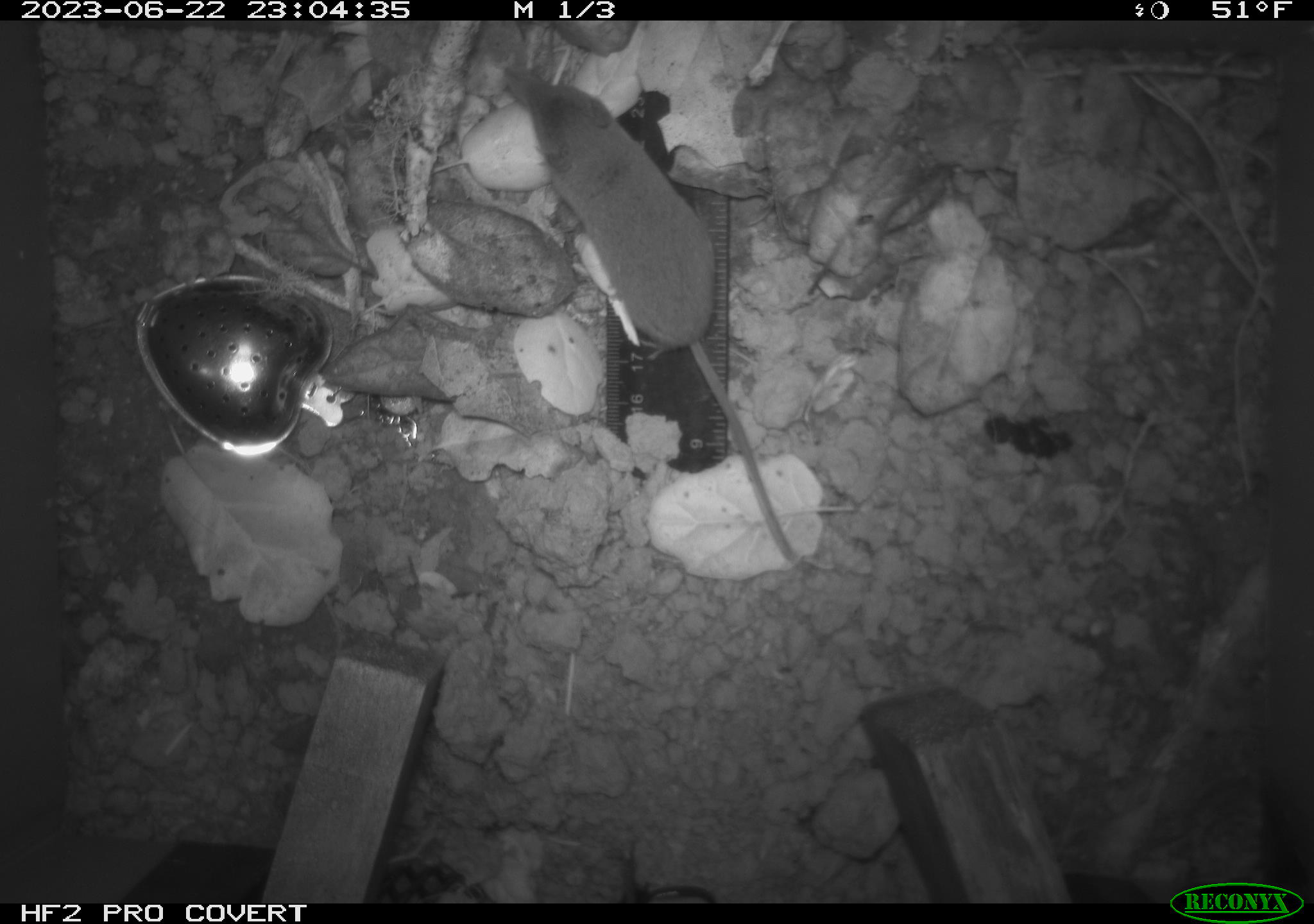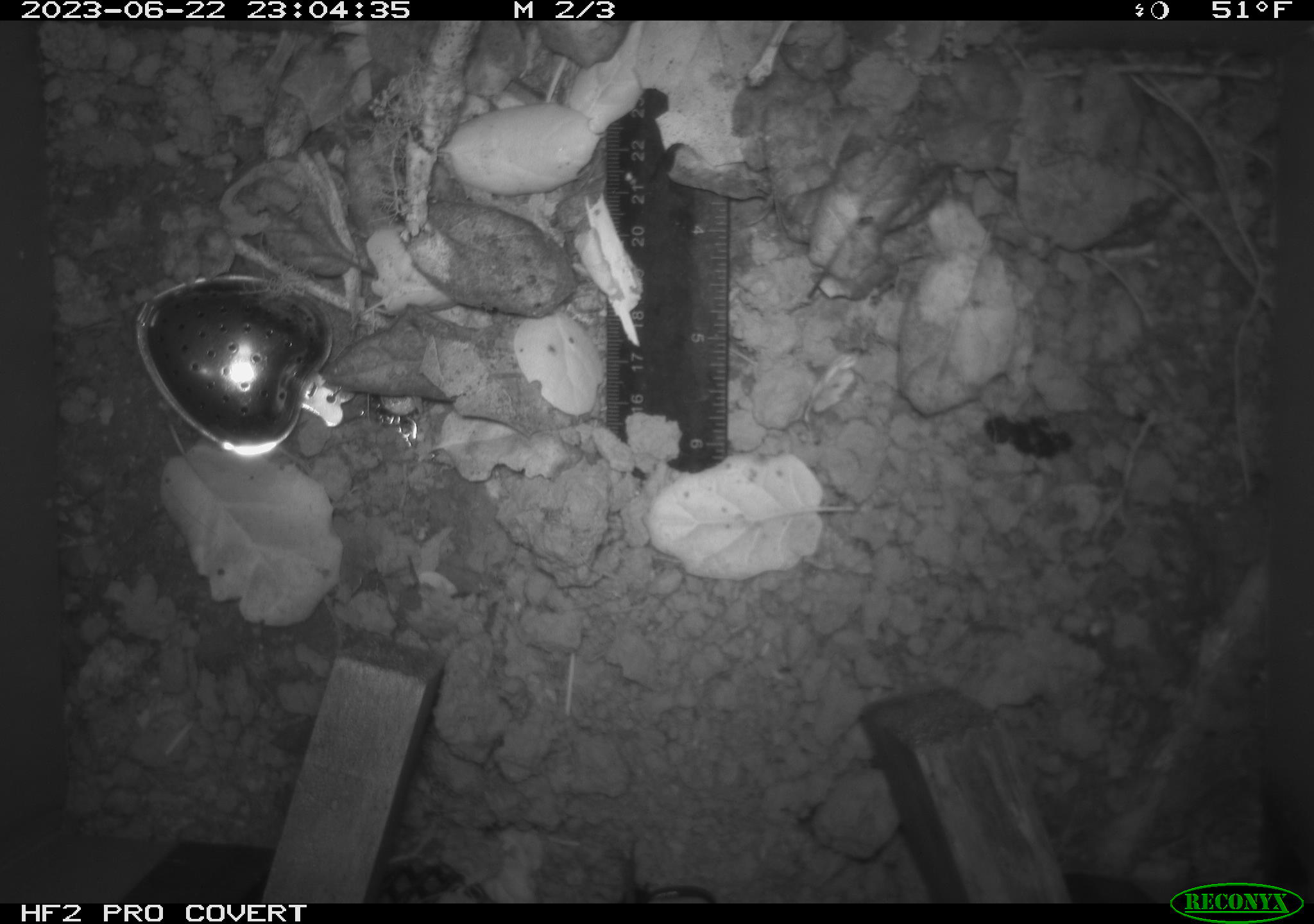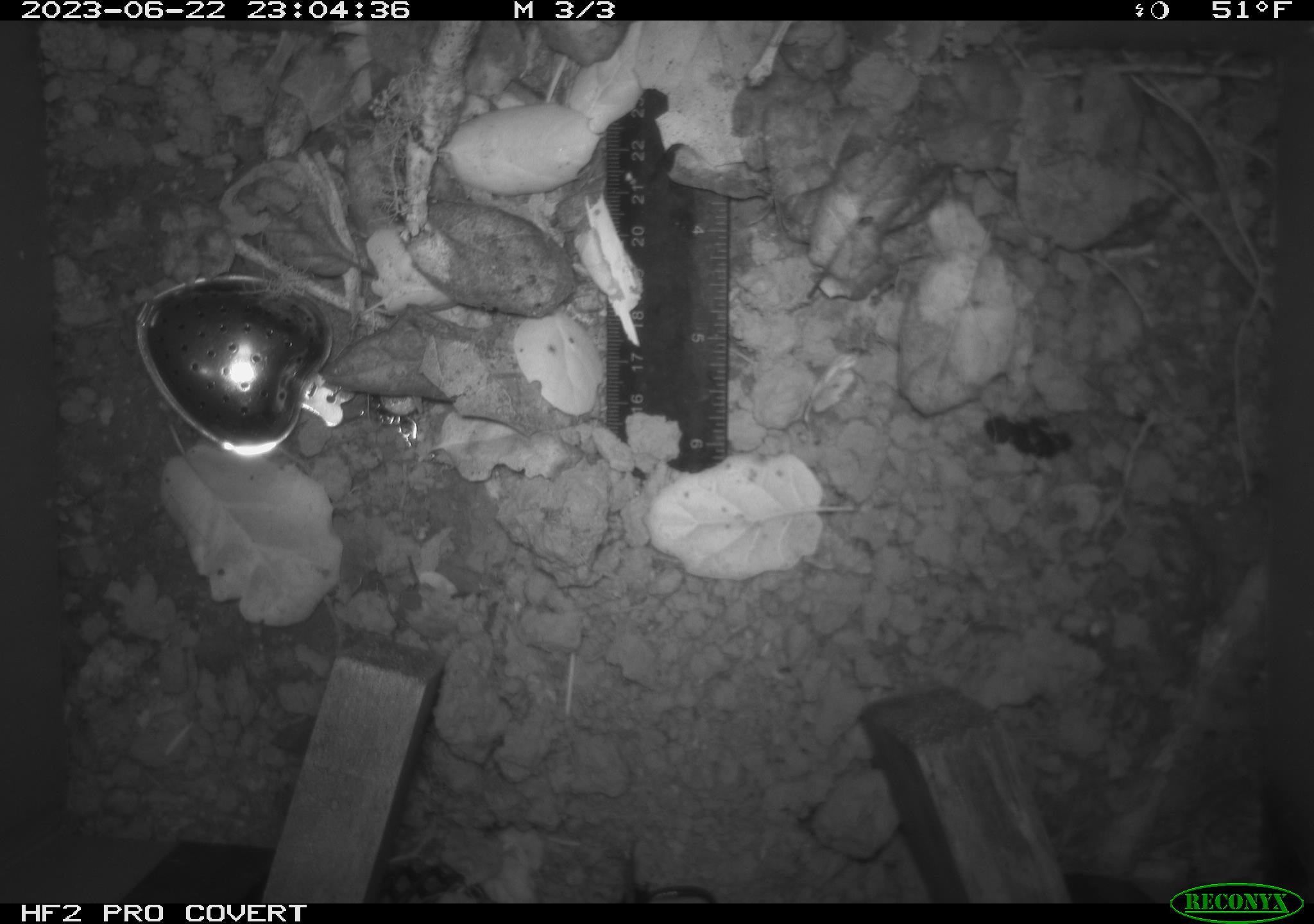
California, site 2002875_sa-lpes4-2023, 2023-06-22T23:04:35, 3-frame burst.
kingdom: Animalia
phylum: Chordata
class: Mammalia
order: Eulipotyphla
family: Soricidae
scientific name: Soricidae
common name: shrews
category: soricidae family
Soricidae family (shrews) (Soricidae).